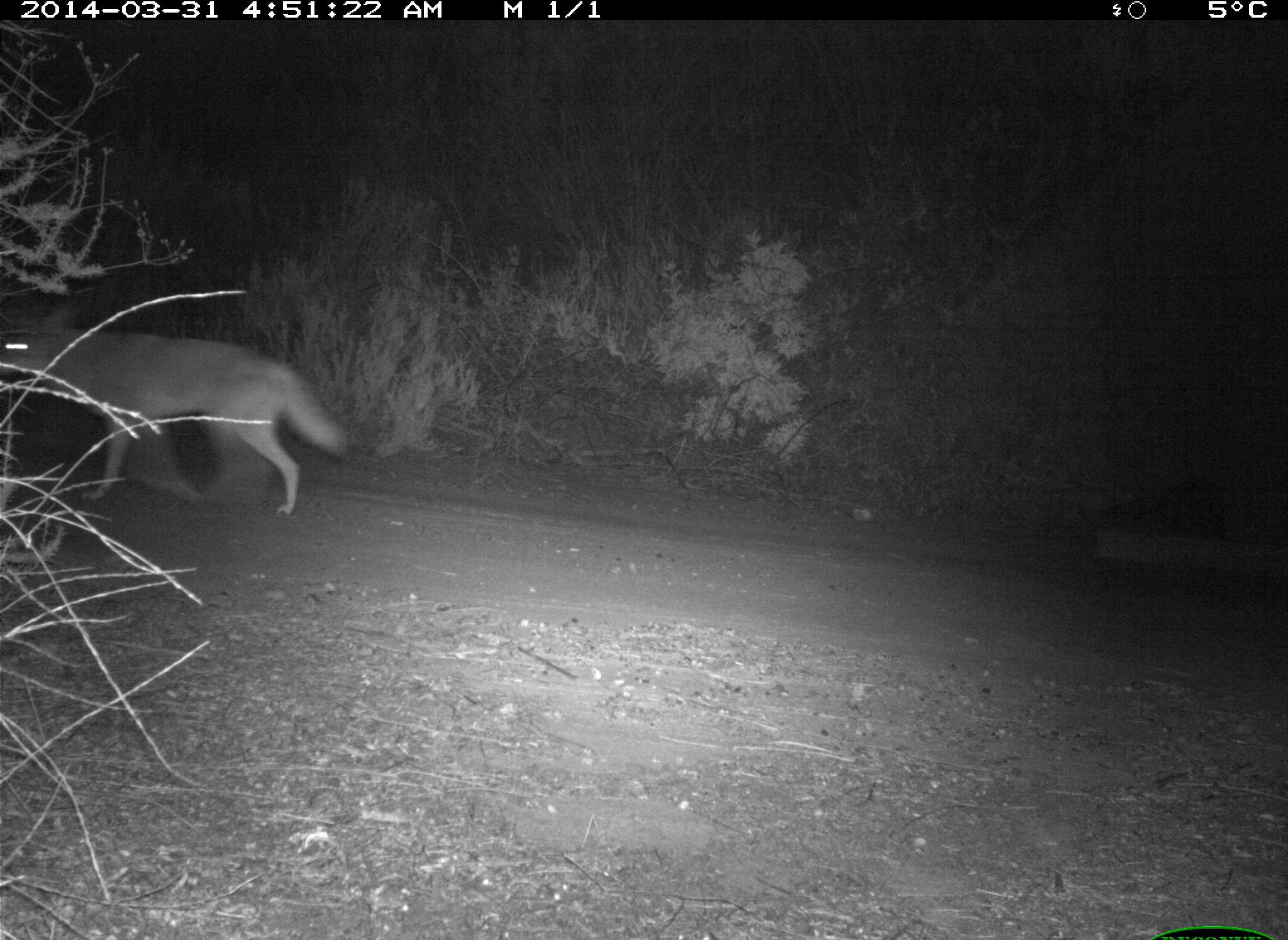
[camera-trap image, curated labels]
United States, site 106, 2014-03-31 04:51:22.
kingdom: Animalia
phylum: Chordata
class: Mammalia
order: Carnivora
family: Canidae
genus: Canis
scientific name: Canis latrans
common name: coyote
Coyote (Canis latrans).